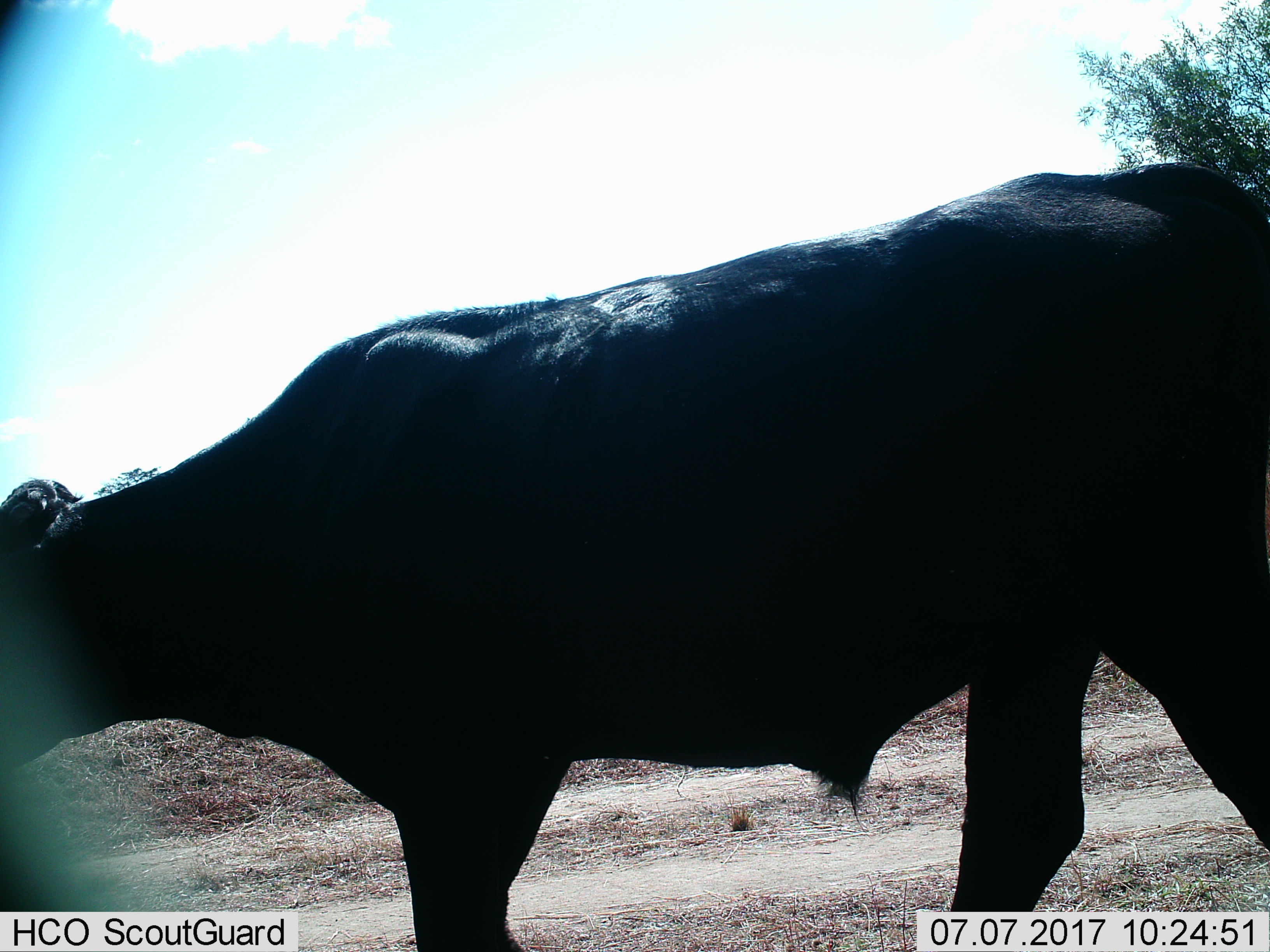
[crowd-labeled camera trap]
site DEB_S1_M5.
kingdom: Animalia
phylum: Chordata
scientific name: Vertebrata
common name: domestic animal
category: domesticanimal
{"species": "domesticanimal (domestic animal) (Vertebrata)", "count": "1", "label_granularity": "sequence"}